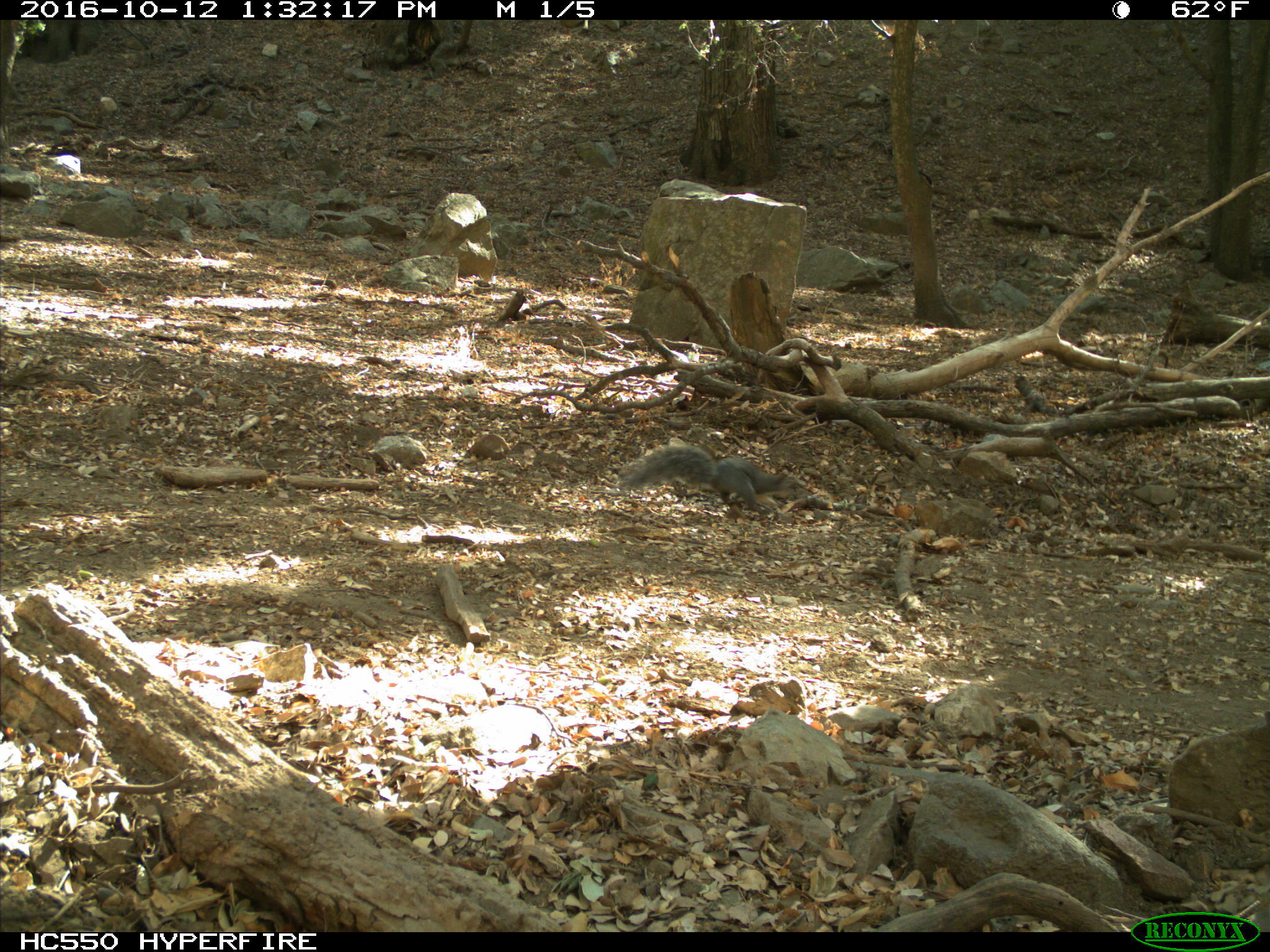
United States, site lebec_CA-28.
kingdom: Animalia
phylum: Chordata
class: Mammalia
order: Rodentia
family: Sciuridae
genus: Sciurus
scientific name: Sciurus carolinensis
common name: eastern gray squirrel